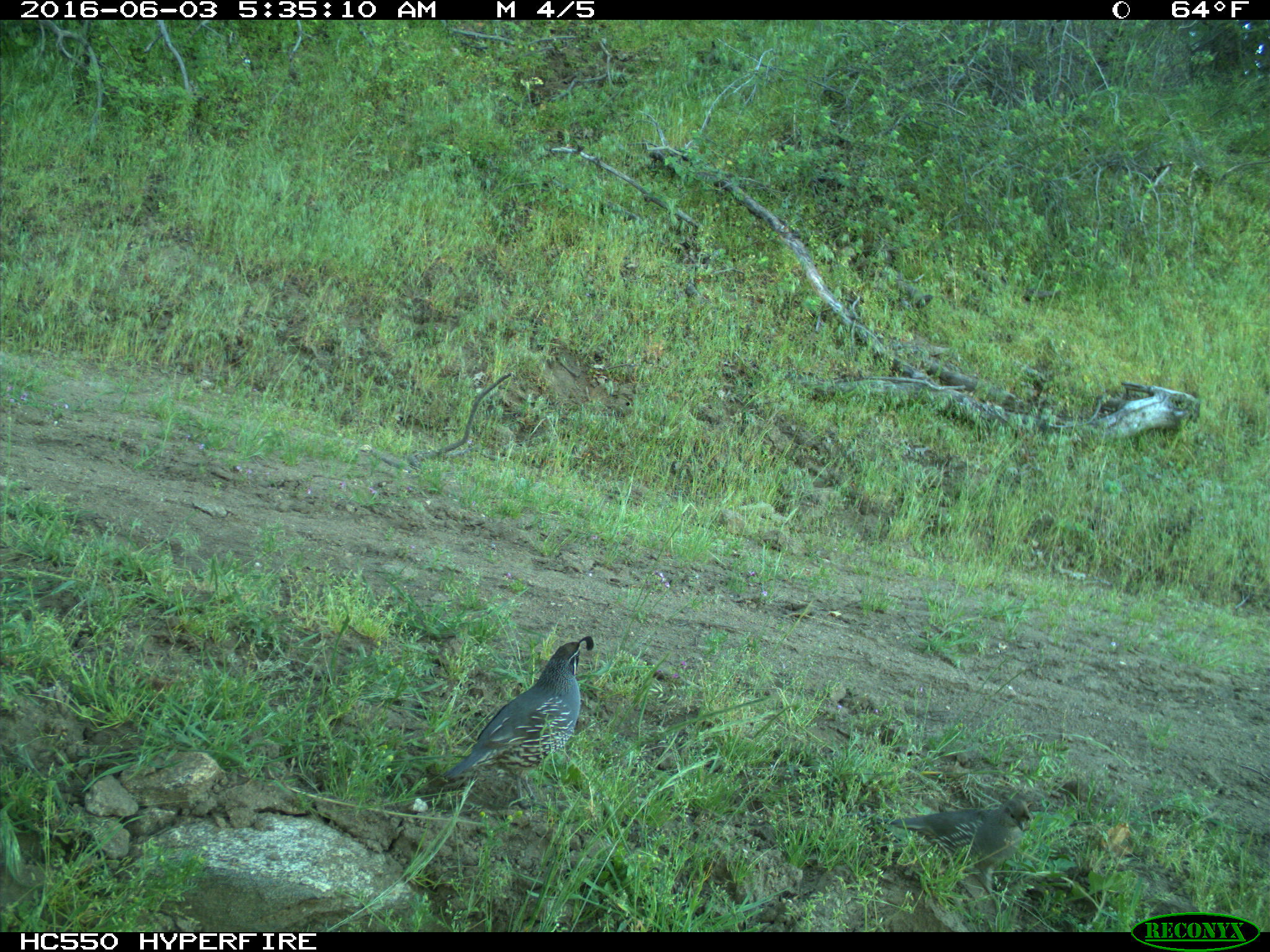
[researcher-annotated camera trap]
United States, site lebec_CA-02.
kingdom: Animalia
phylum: Chordata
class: Aves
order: Galliformes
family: Odontophoridae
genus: Callipepla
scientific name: Callipepla californica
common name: california quail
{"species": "Callipepla californica (california quail)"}